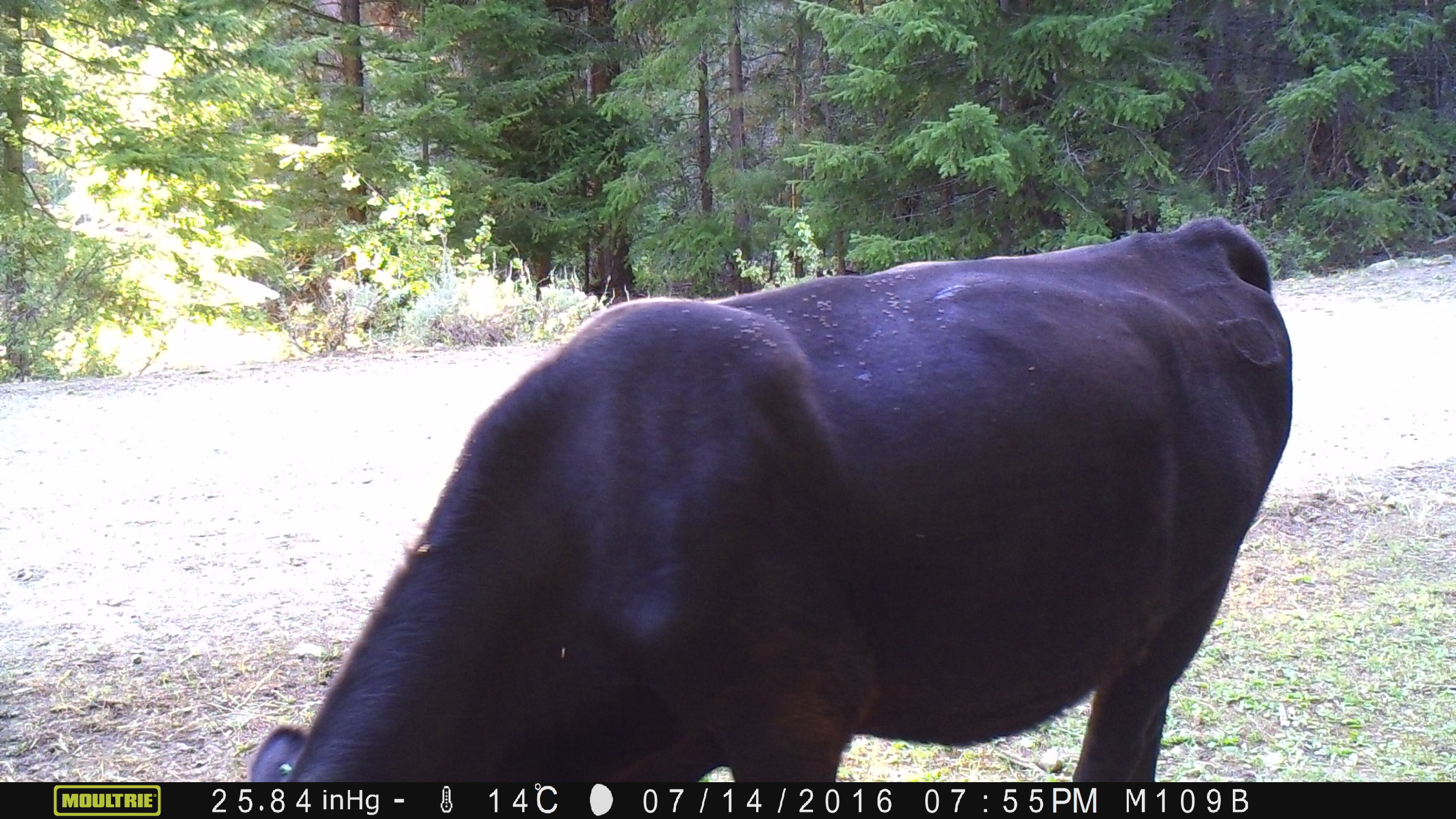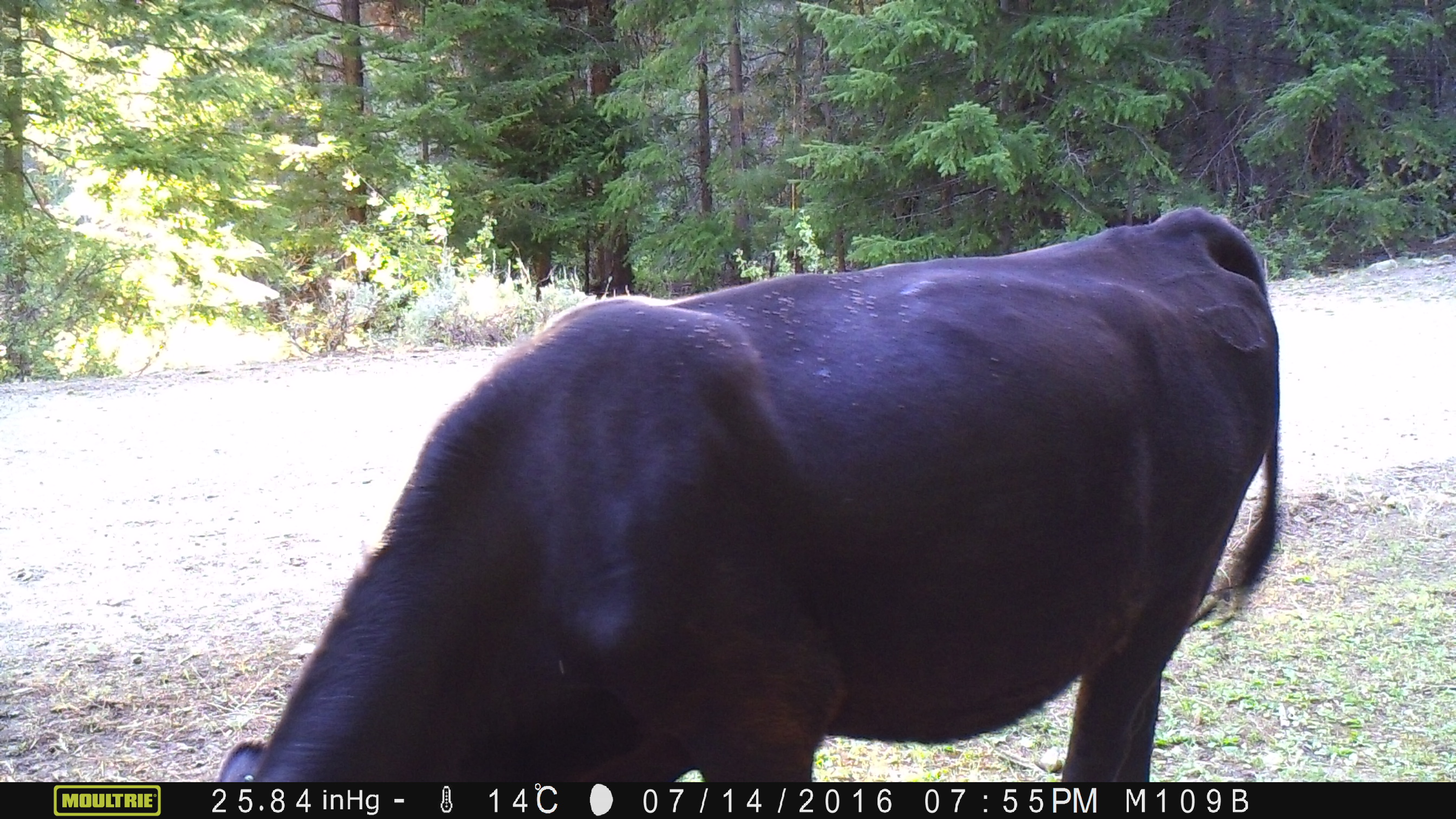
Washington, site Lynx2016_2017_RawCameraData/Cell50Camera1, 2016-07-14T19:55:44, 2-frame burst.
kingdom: Animalia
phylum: Chordata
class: Mammalia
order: Artiodactyla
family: Bovidae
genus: Bos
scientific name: Bos taurus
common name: domestic cattle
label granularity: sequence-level